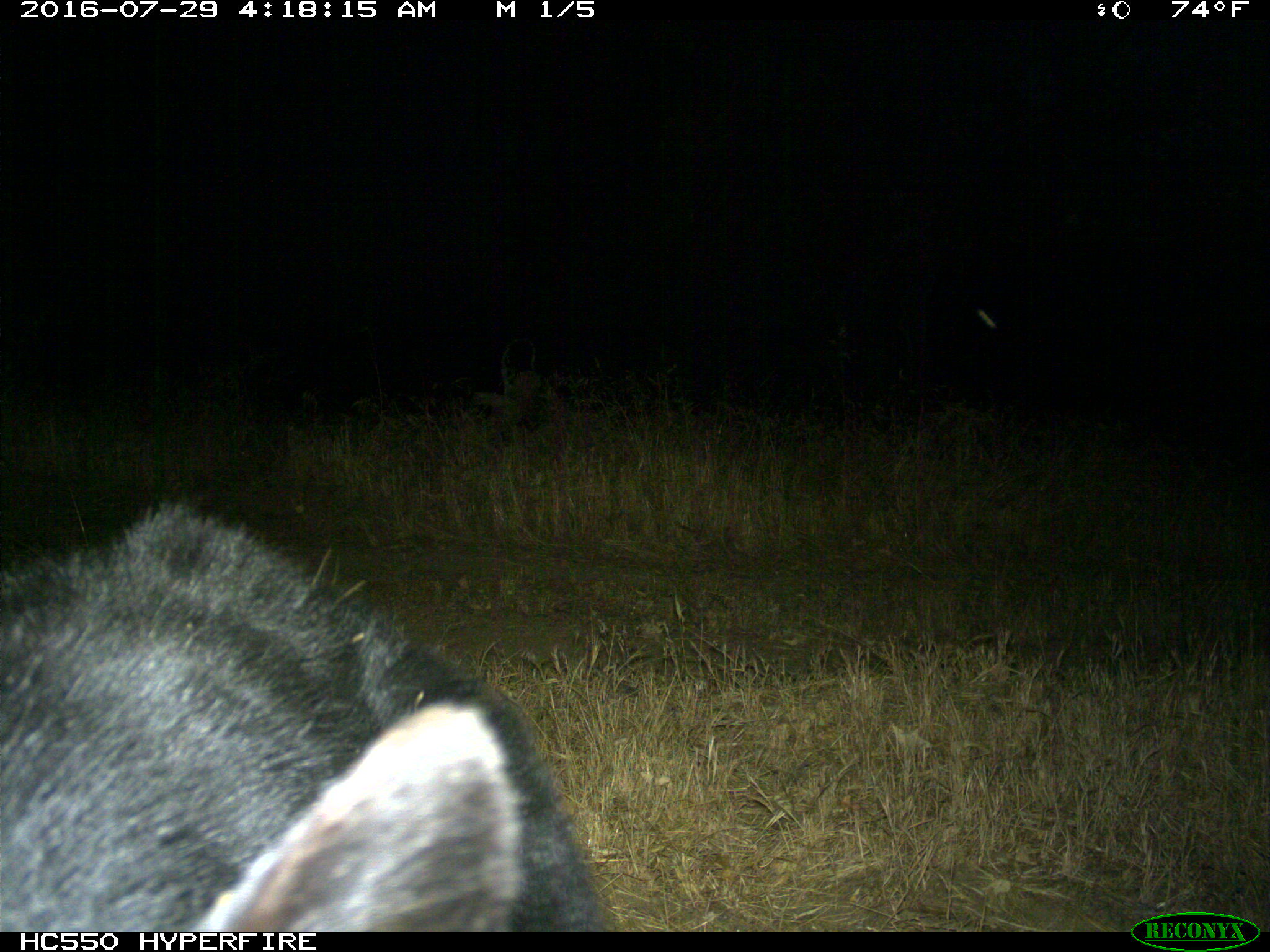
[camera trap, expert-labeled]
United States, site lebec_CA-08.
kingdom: Animalia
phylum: Chordata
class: Mammalia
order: Carnivora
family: Ursidae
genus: Ursus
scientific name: Ursus americanus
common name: american black bear